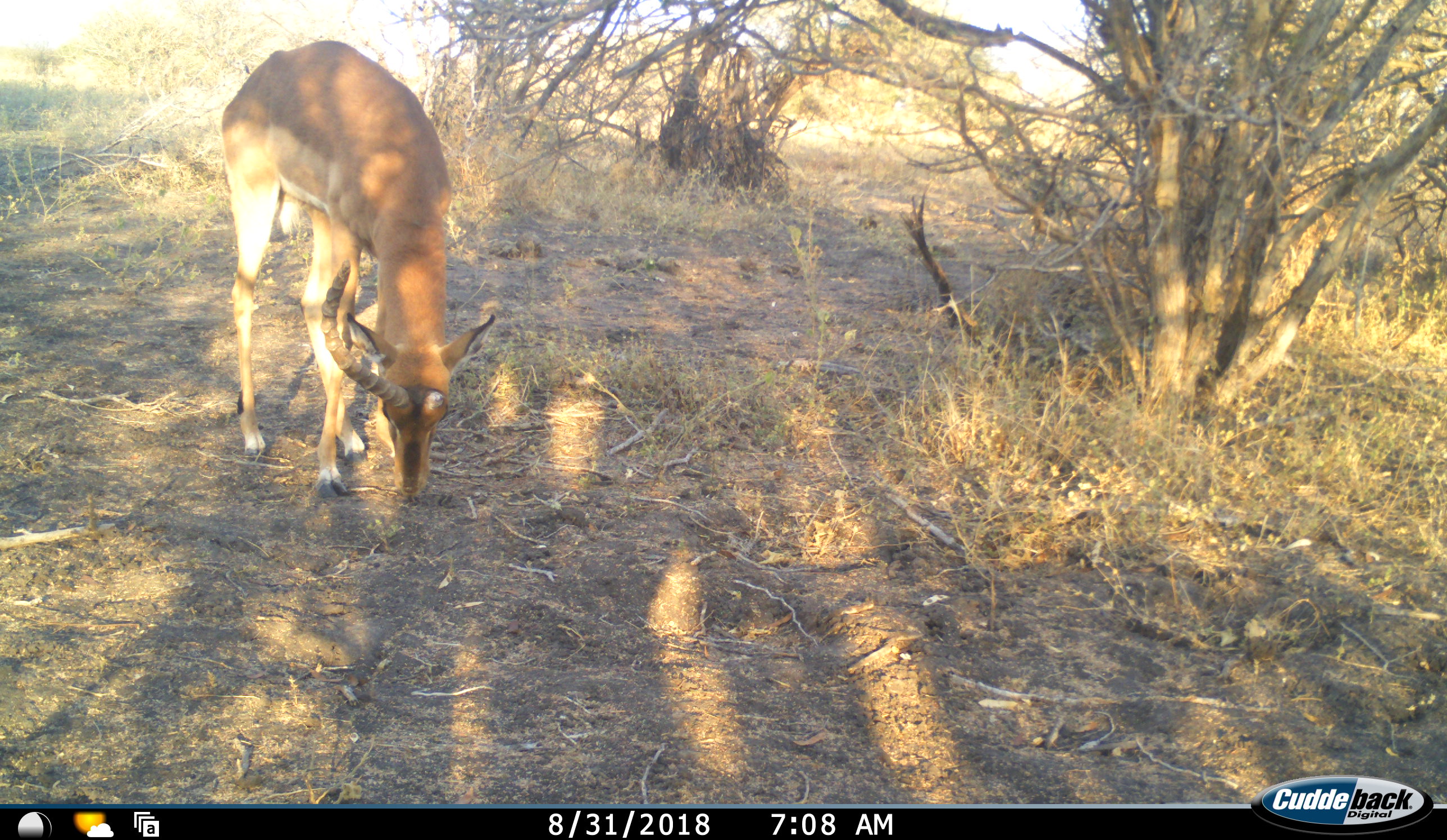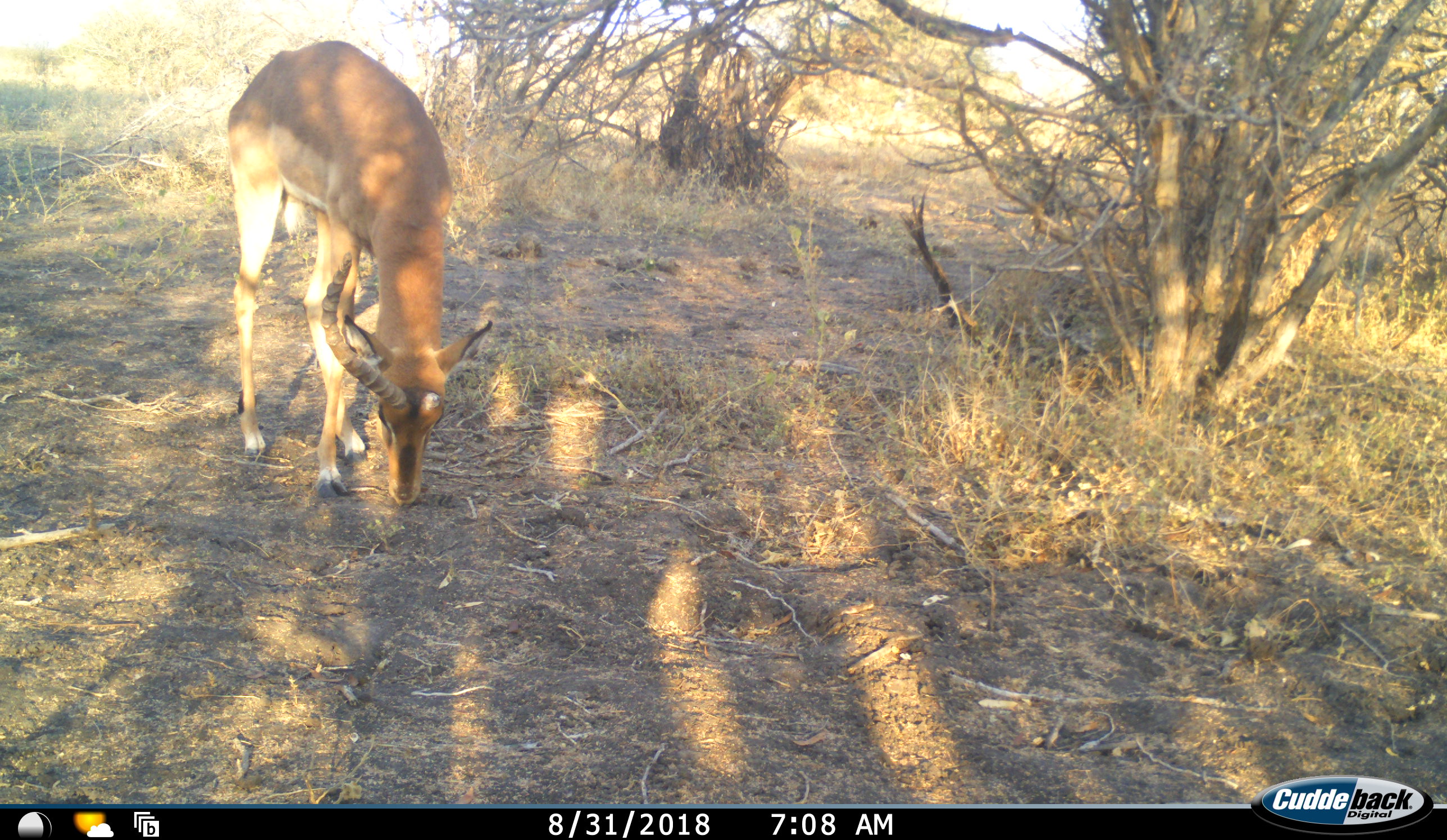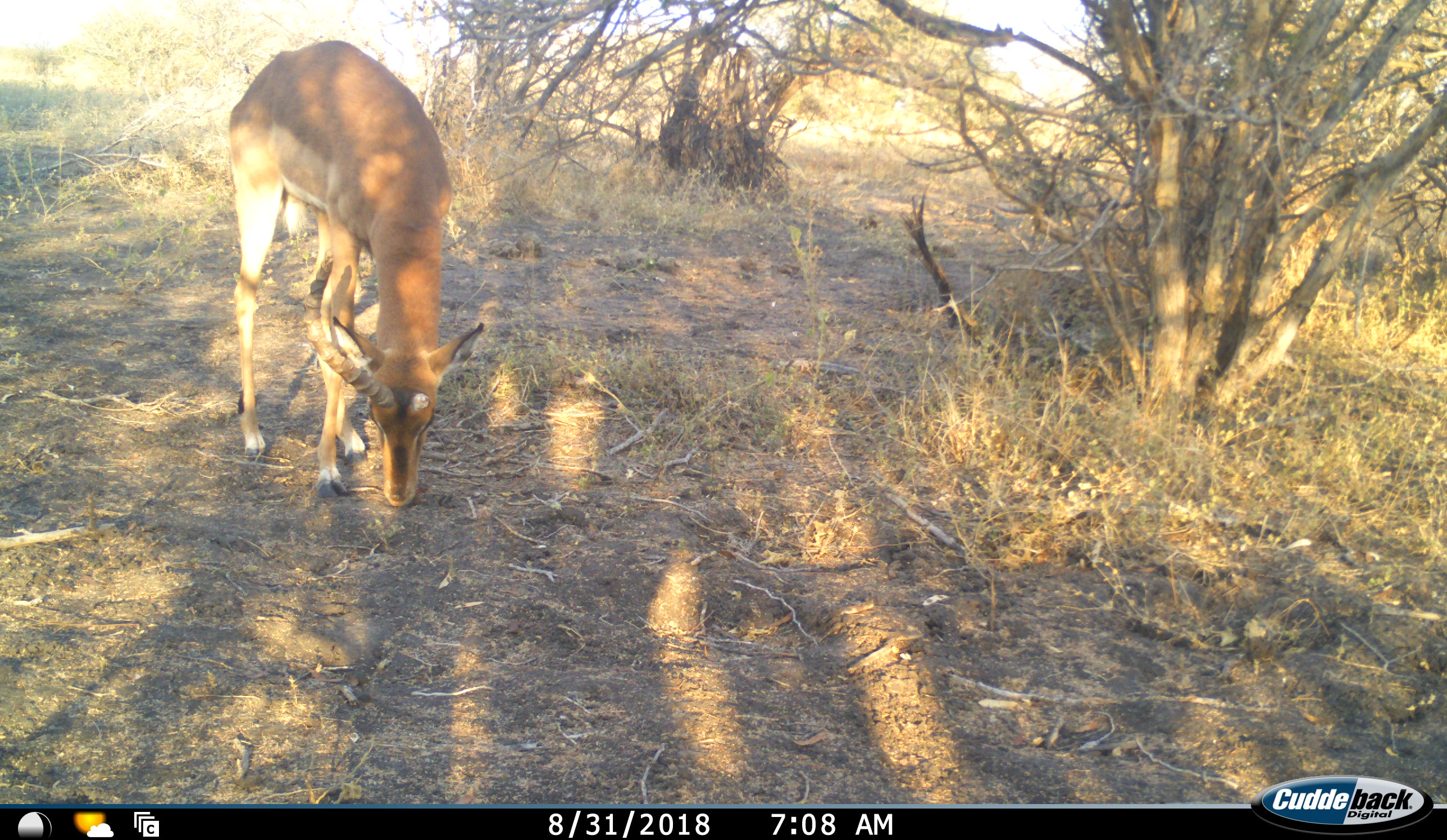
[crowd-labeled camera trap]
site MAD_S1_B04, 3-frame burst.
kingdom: Animalia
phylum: Chordata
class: Mammalia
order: Artiodactyla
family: Bovidae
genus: Aepyceros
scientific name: Aepyceros melampus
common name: impala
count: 1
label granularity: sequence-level